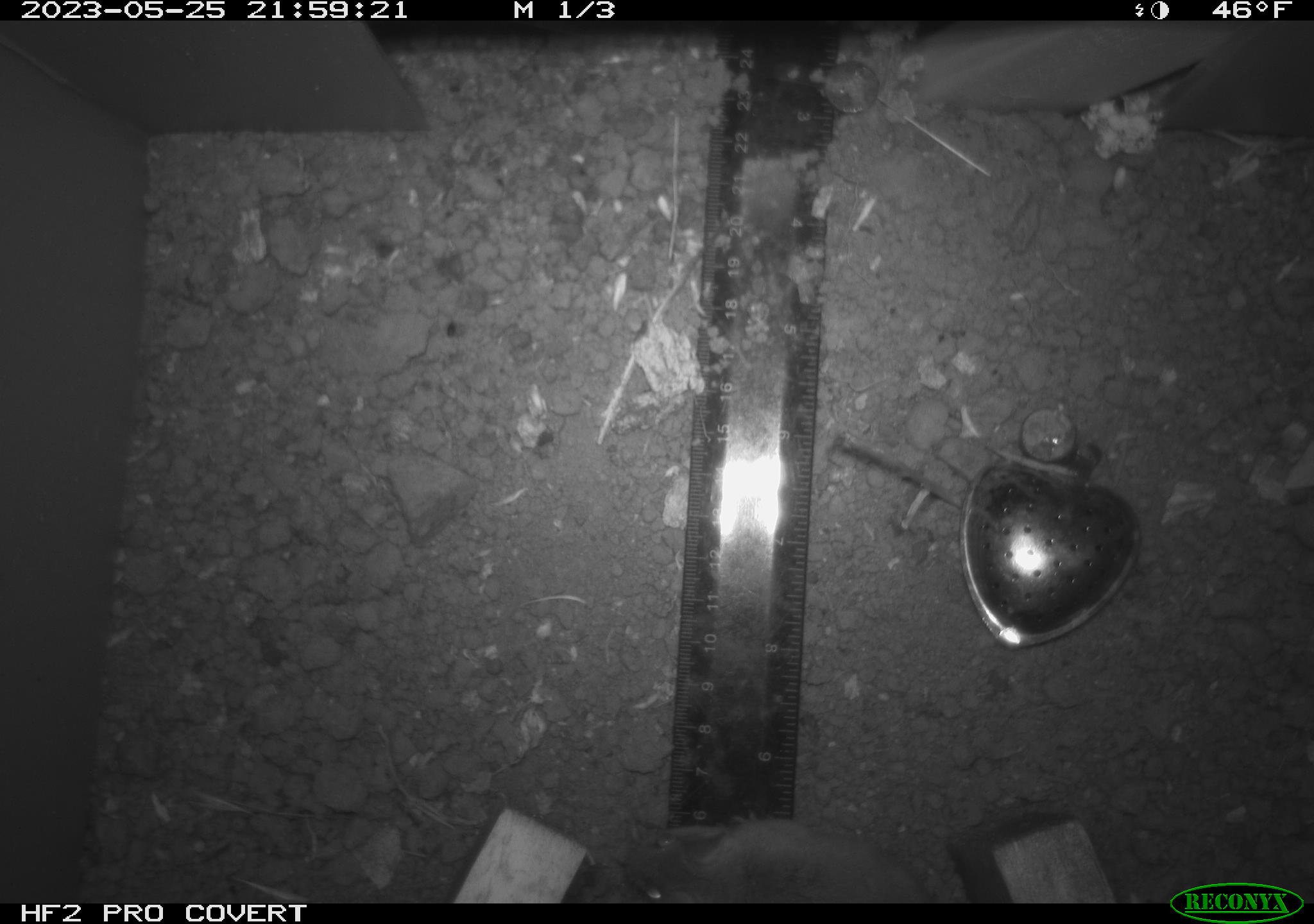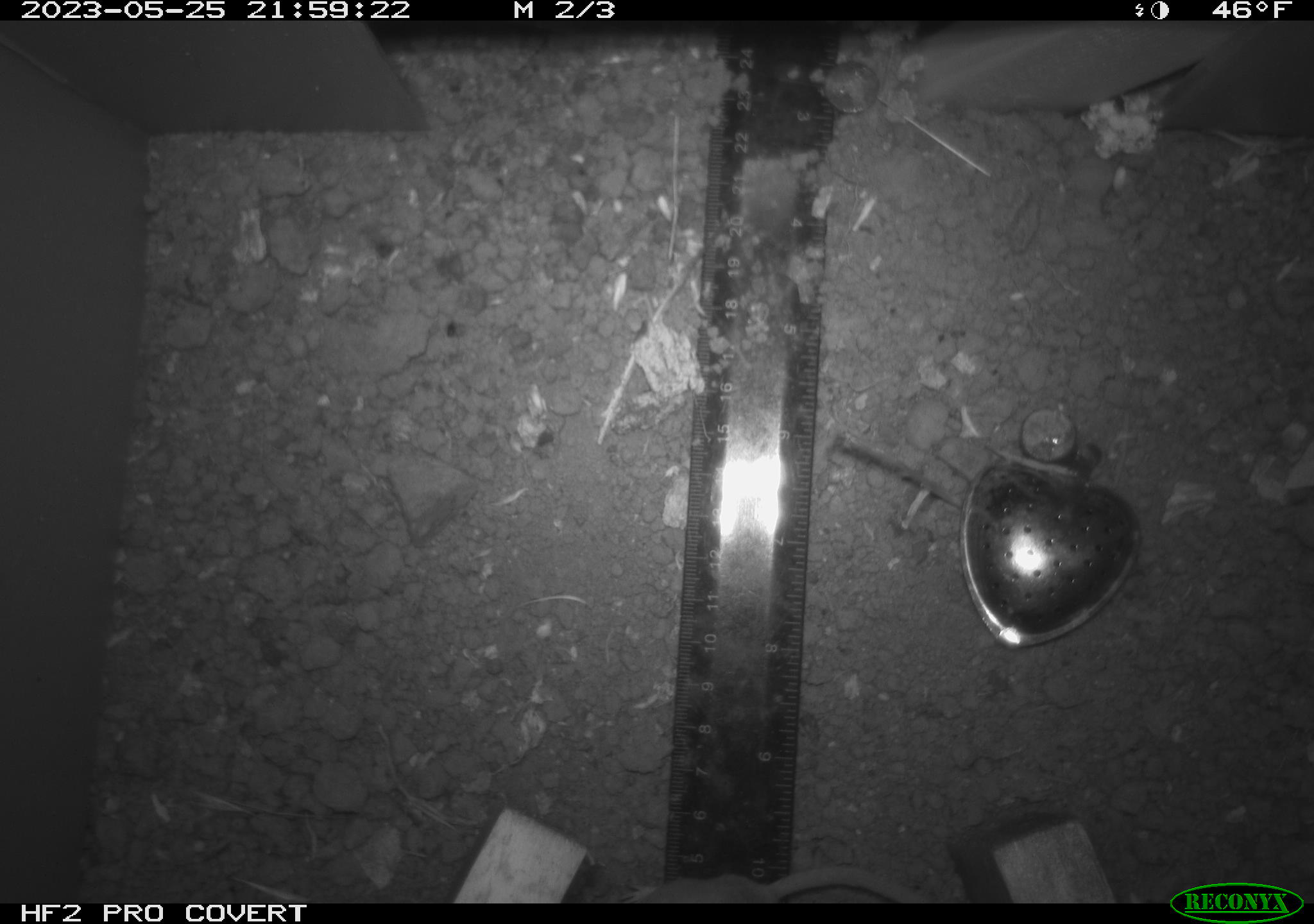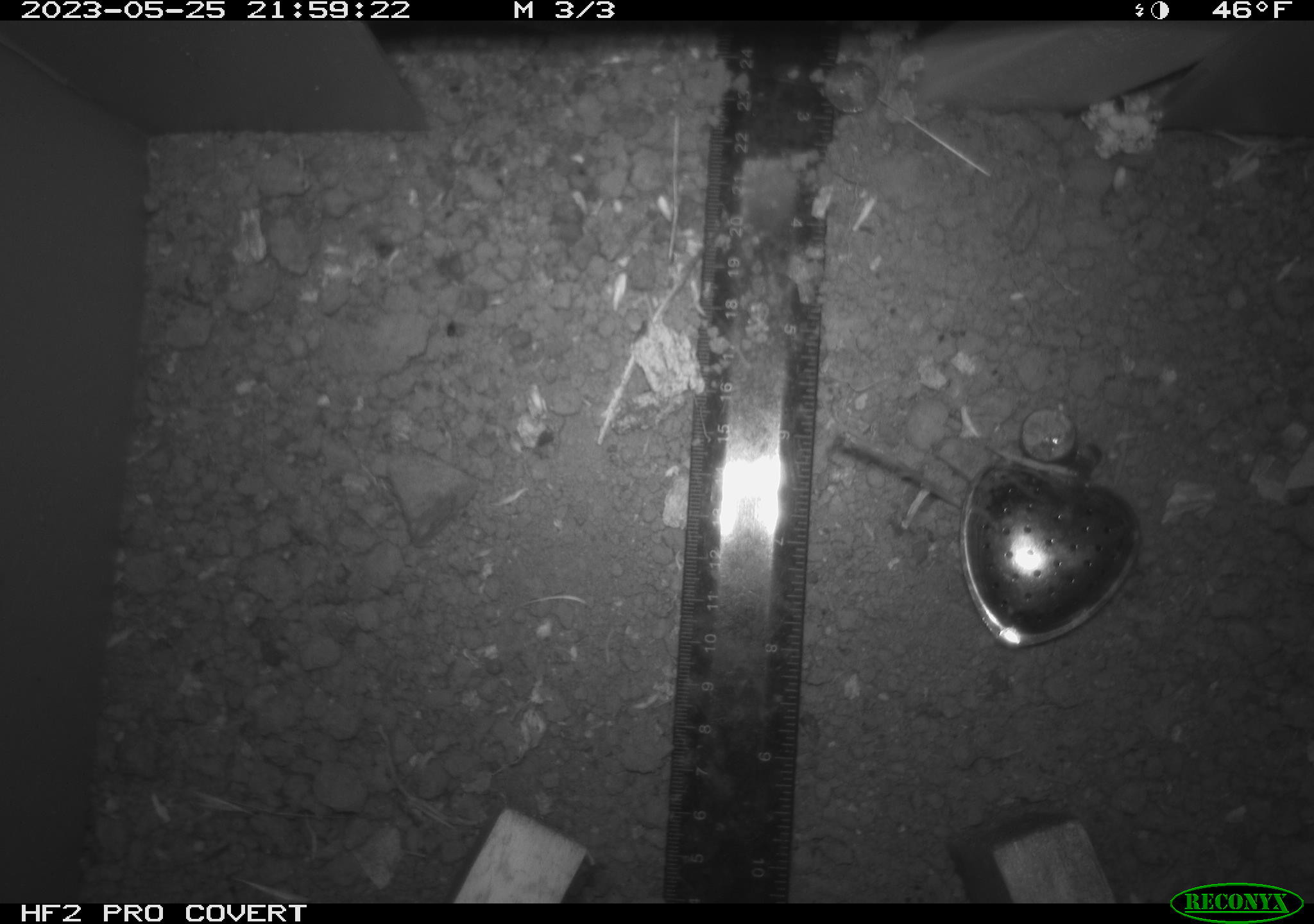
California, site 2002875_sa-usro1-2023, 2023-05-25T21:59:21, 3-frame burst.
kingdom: Animalia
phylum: Chordata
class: Mammalia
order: Rodentia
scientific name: Rodentia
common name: mouse species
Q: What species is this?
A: Mouse species (Rodentia).